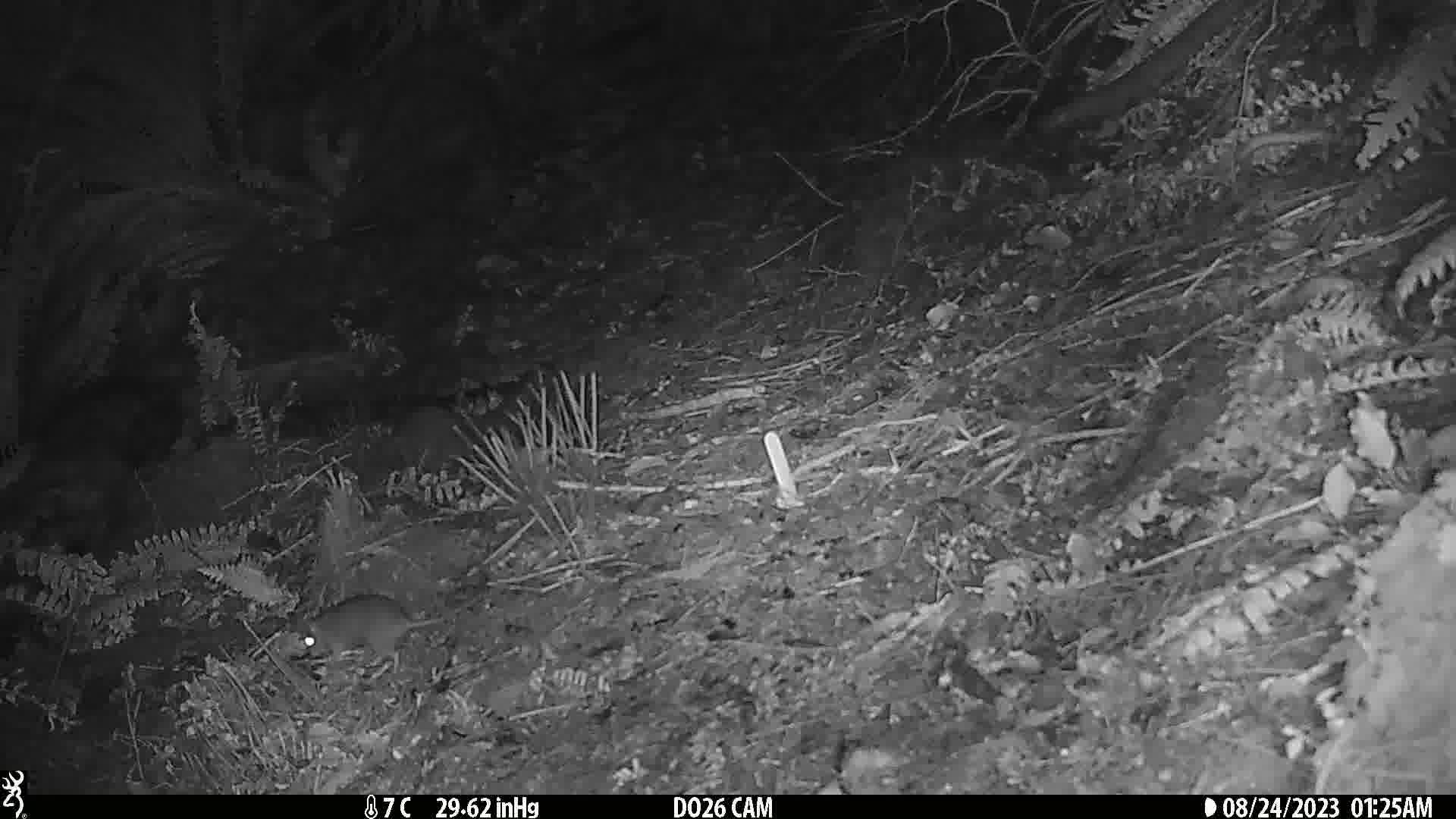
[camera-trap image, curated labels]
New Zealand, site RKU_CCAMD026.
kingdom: Animalia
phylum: Chordata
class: Mammalia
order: Rodentia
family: Muridae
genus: Rattus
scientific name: Rattus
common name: rat